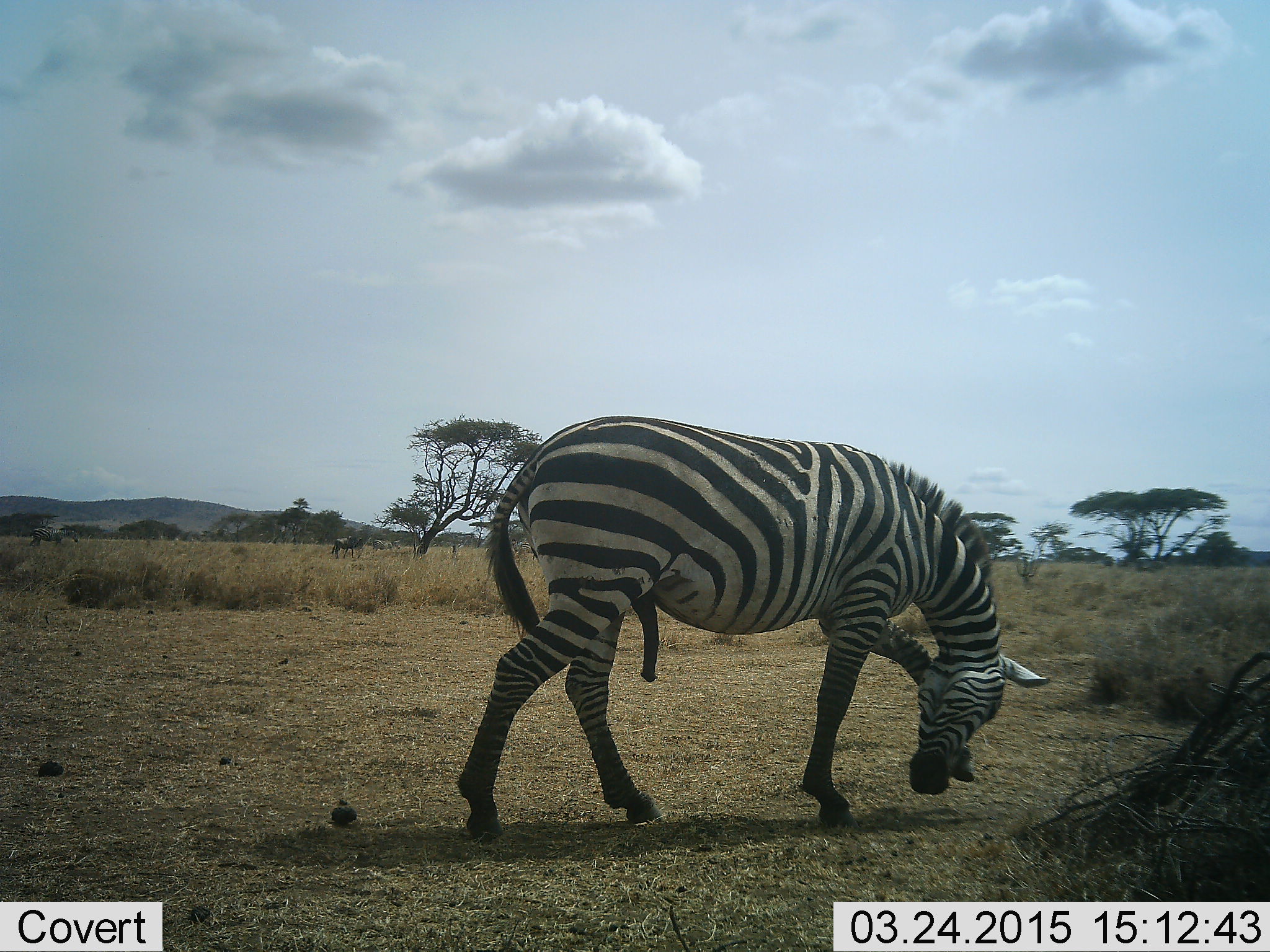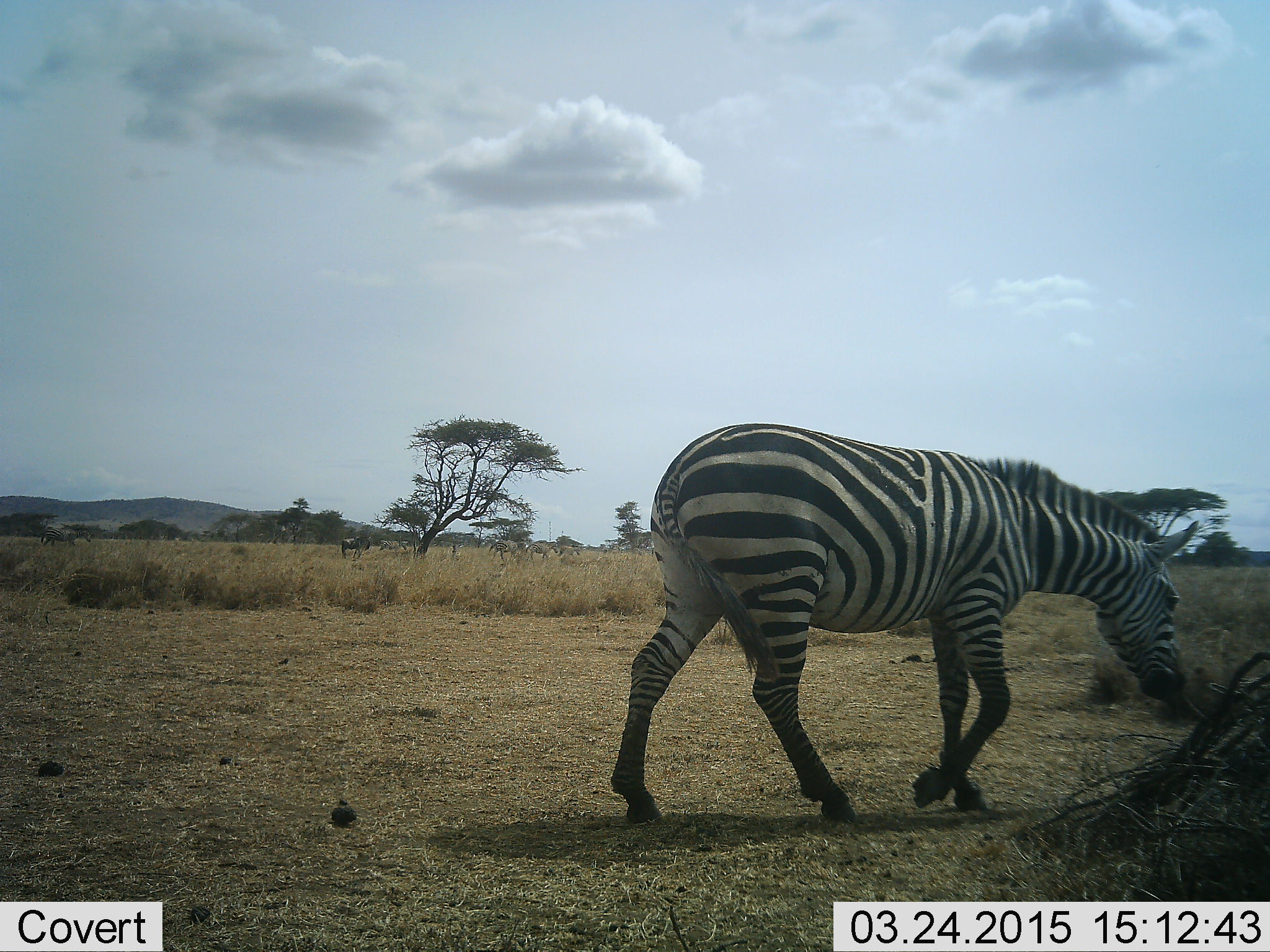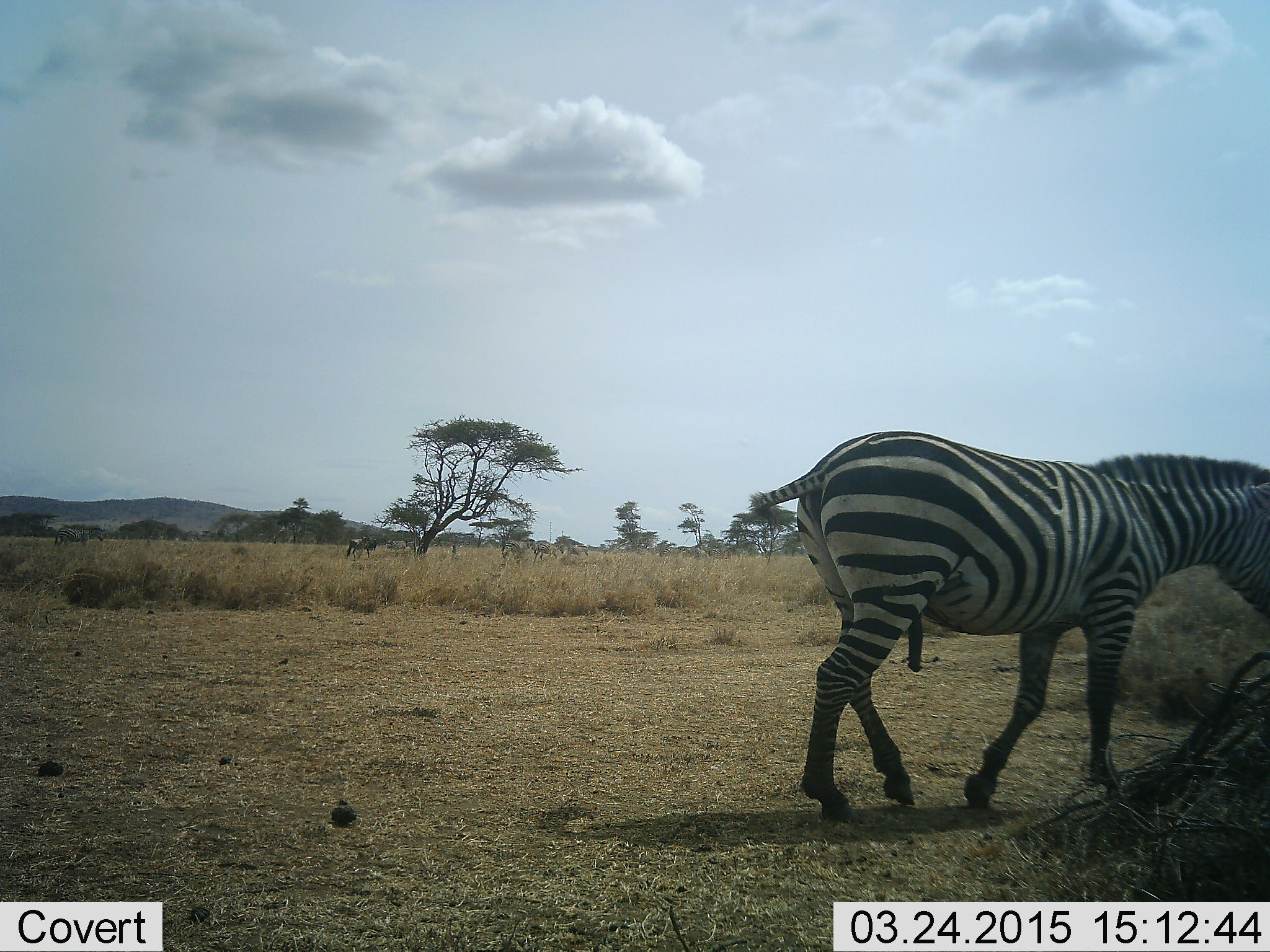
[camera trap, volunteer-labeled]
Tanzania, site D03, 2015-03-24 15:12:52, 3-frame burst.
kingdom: Animalia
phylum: Chordata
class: Mammalia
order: Perissodactyla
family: Equidae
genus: Equus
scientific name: Equus quagga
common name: plains zebra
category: zebra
Zebra (plains zebra) (Equus quagga), count 1. Behavior (volunteer vote fractions): standing 0%, resting 0%, moving 100%, interacting 8%. Young present (vote fraction): 0%. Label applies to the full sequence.